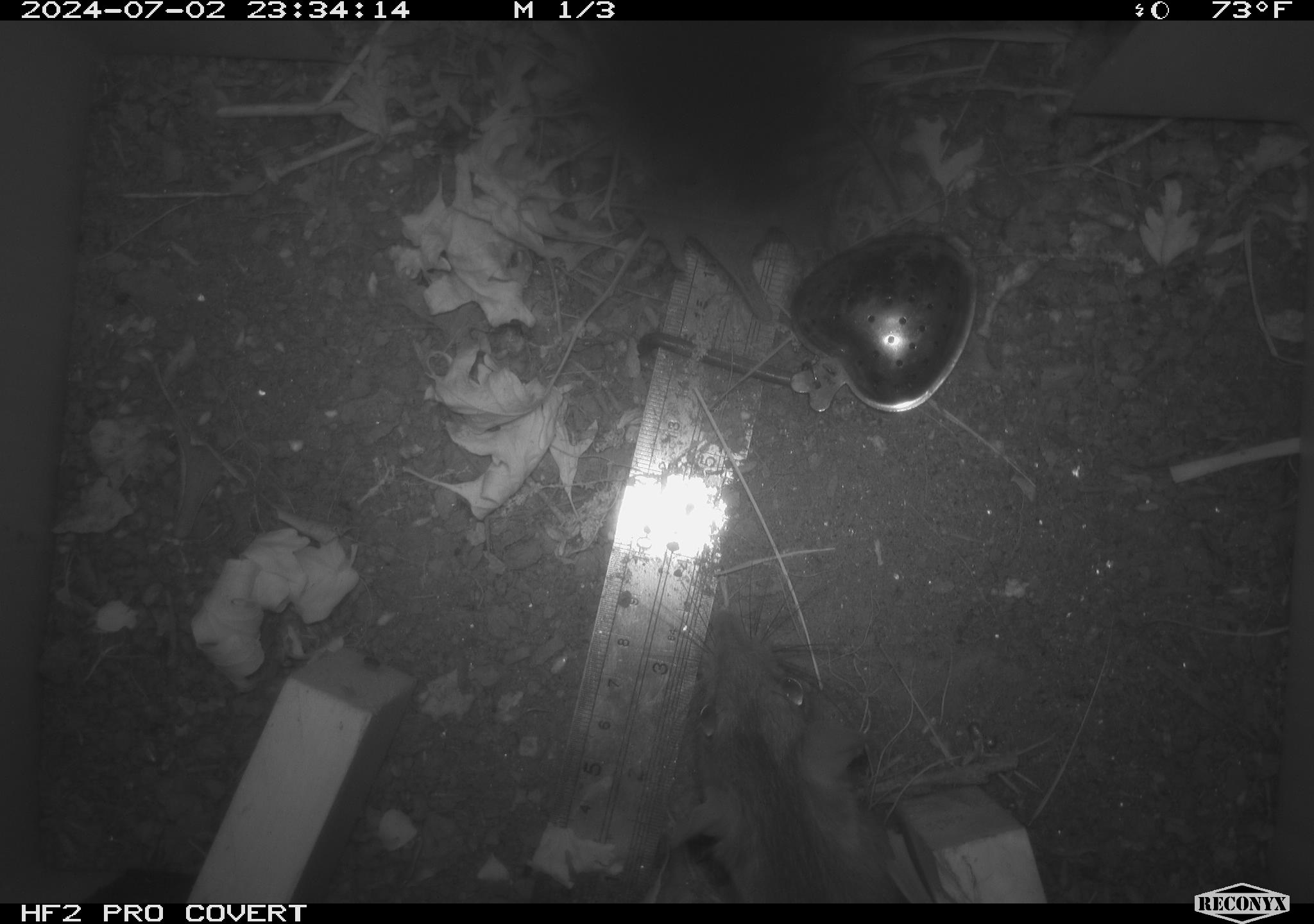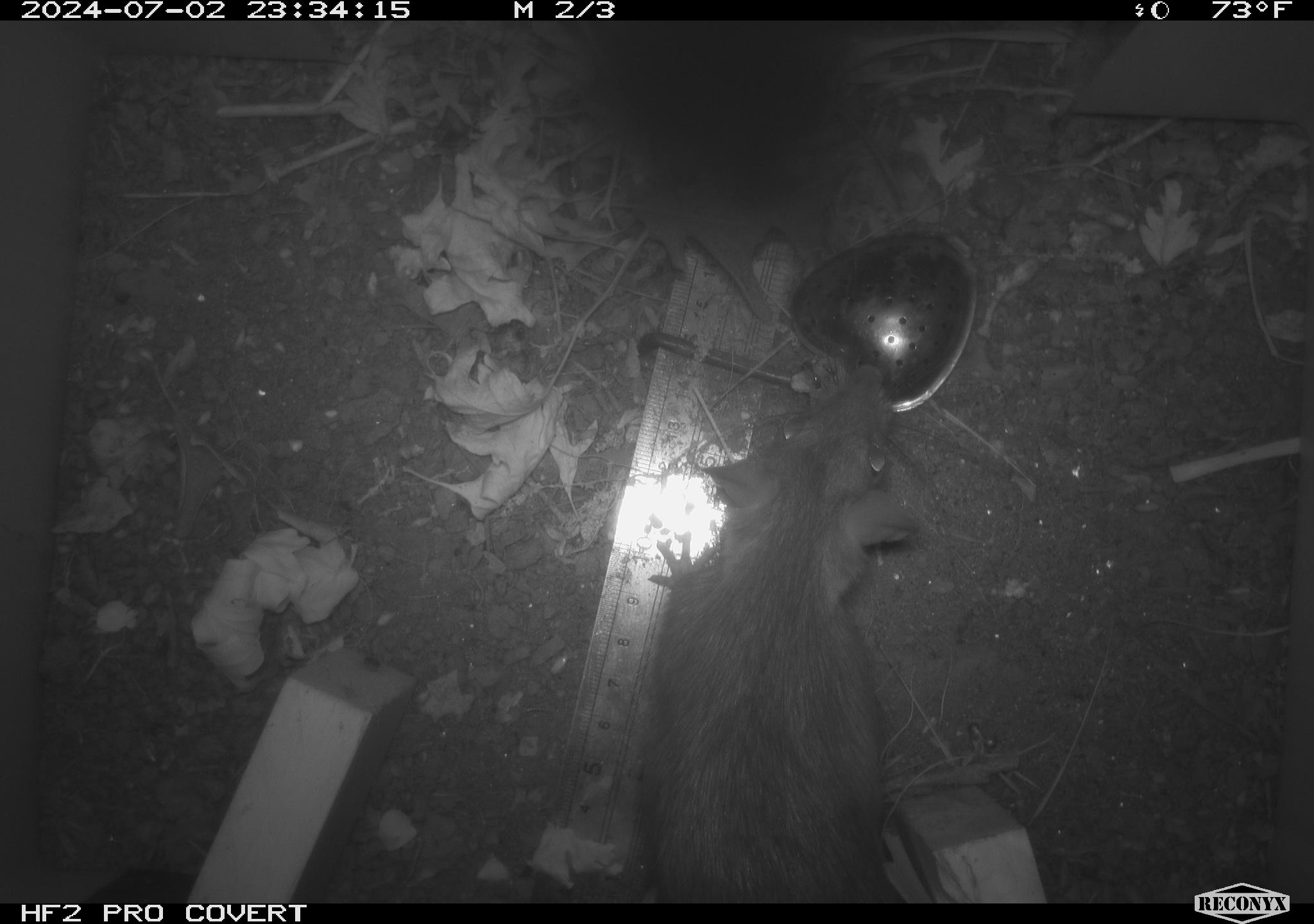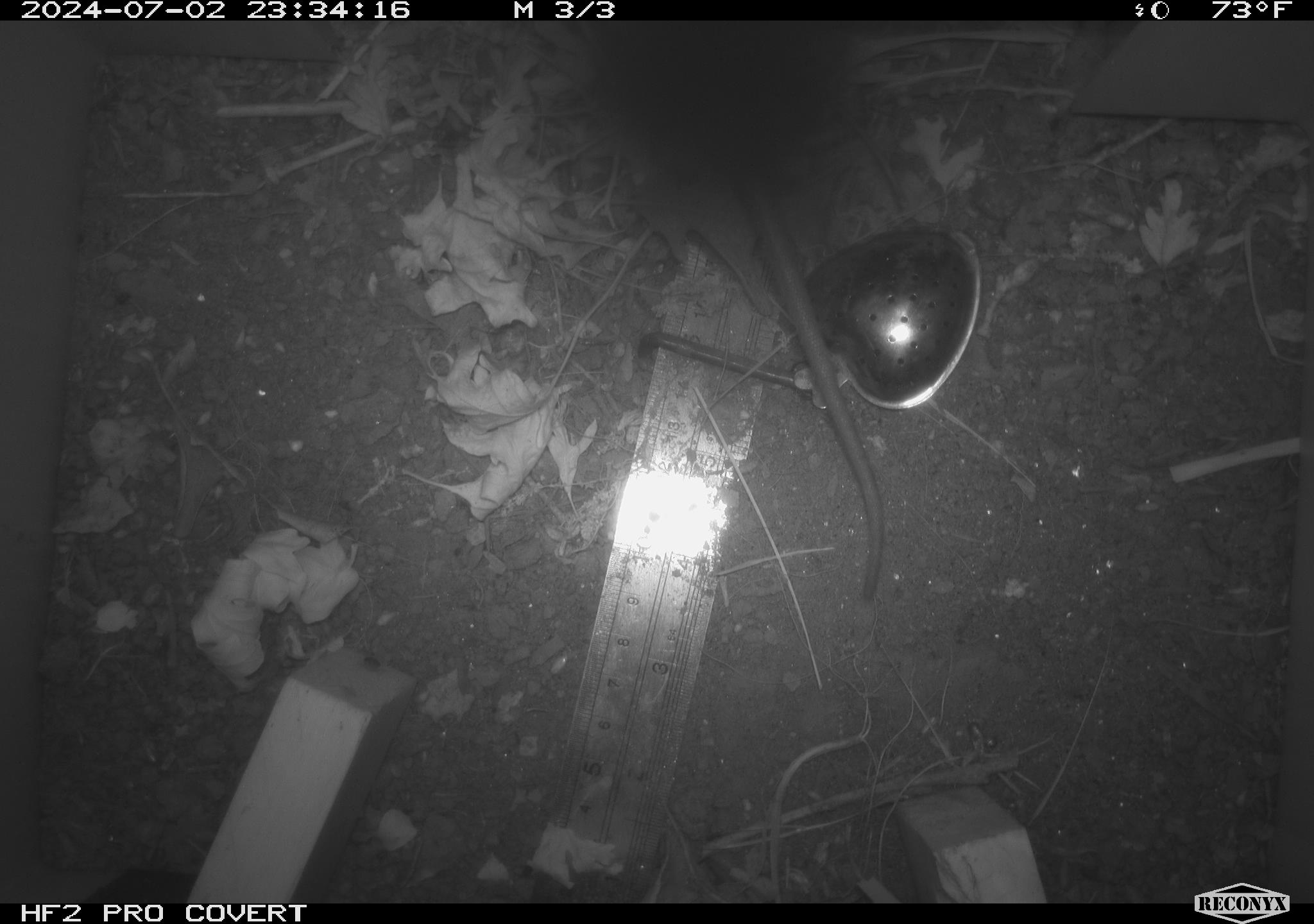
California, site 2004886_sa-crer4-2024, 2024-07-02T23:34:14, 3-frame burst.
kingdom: Animalia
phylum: Chordata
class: Mammalia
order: Rodentia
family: Muridae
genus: Rattus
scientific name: Rattus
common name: rat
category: rattus species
Rattus species (rat) (Rattus).